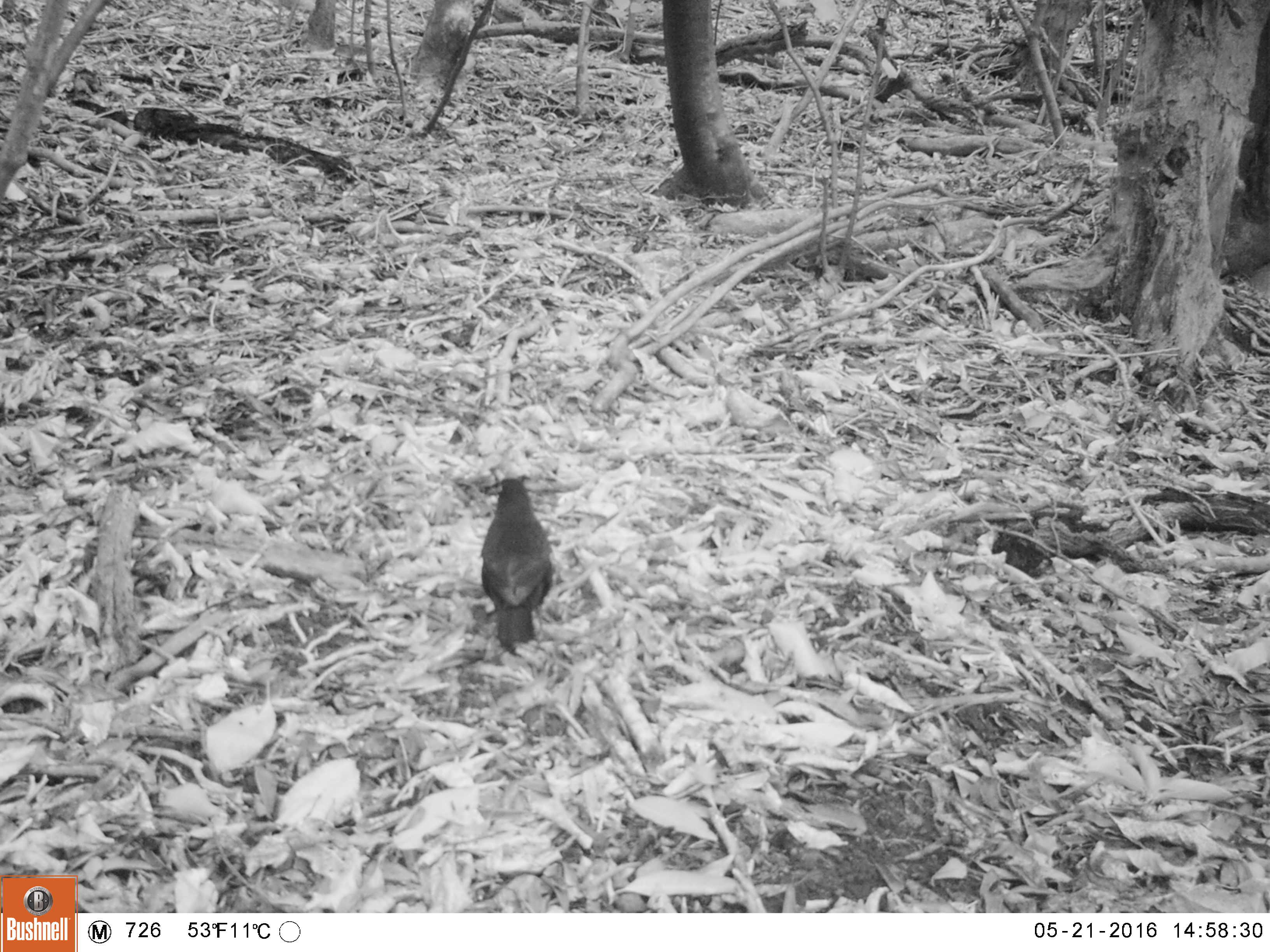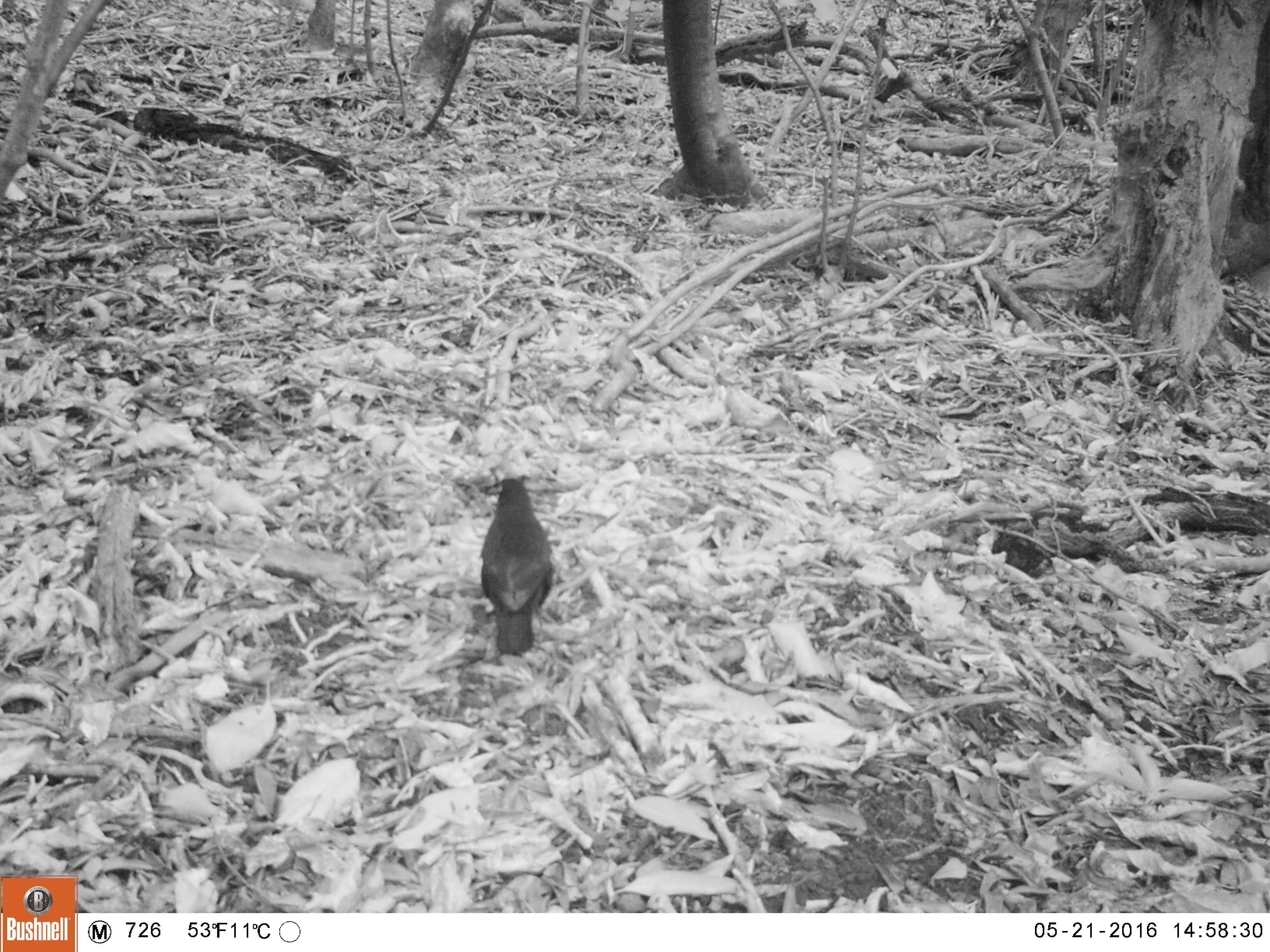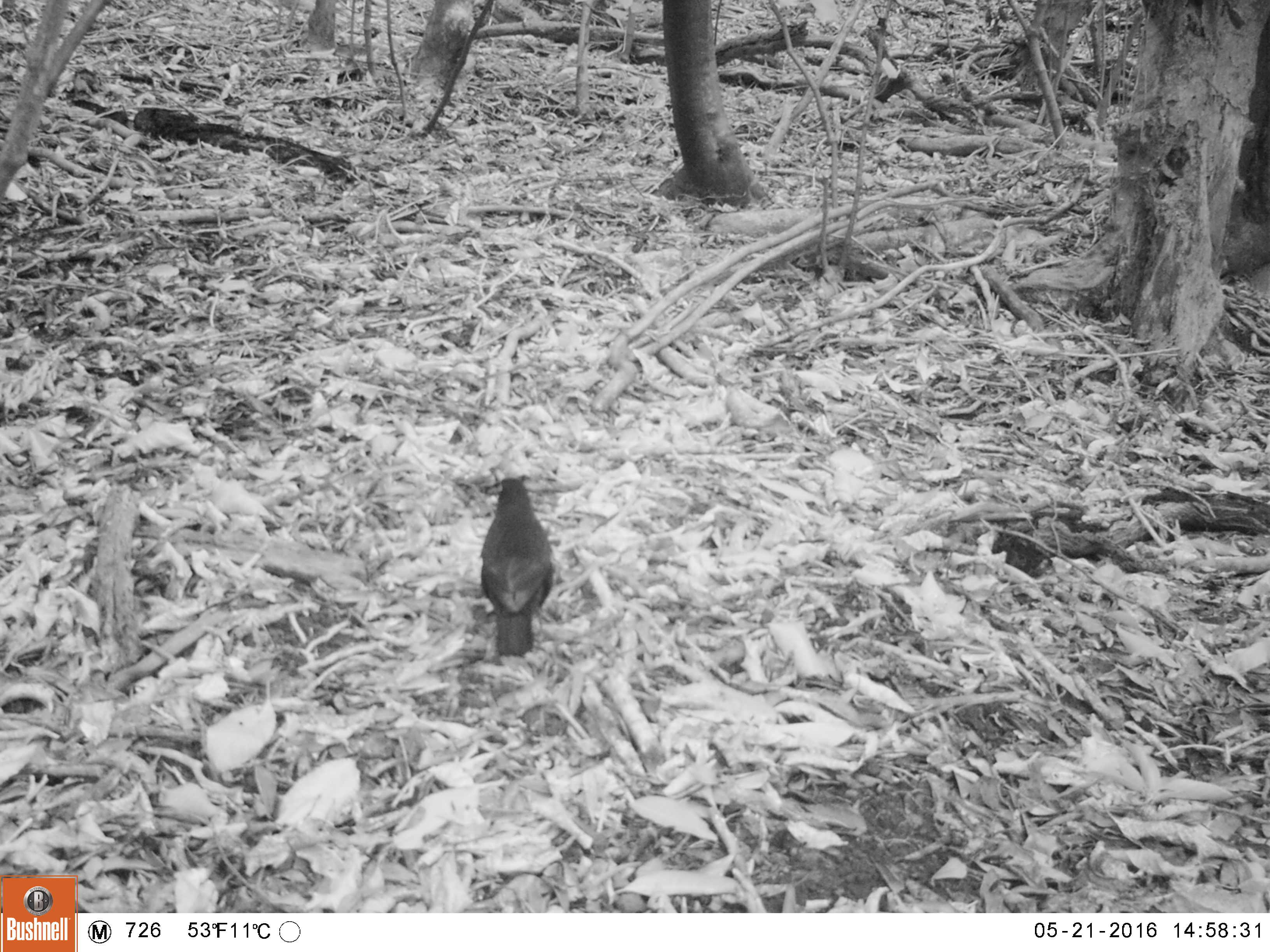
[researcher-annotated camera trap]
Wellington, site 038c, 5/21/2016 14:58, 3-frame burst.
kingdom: Animalia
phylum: Chordata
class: Aves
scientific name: Aves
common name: bird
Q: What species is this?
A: Bird (Aves).